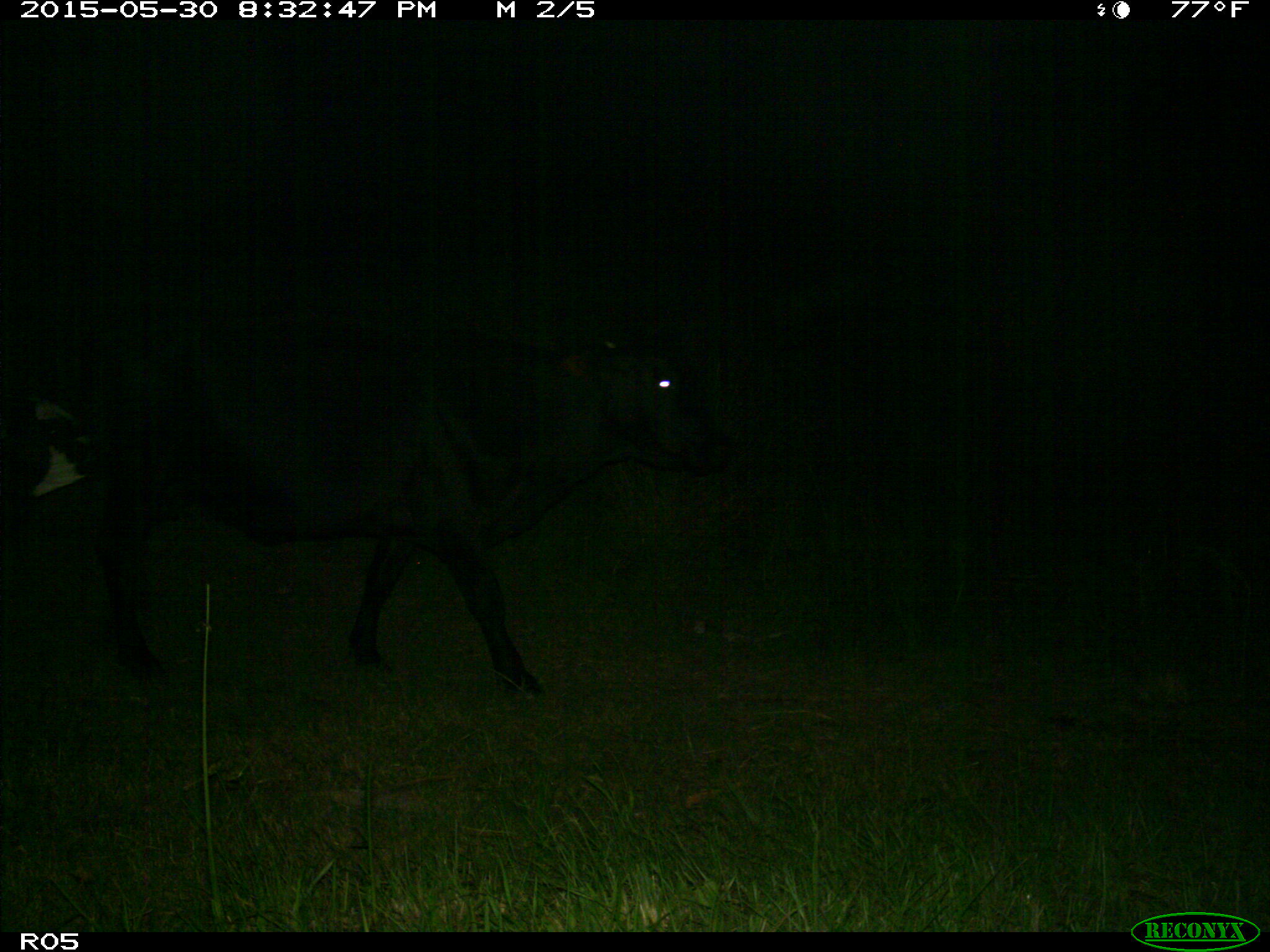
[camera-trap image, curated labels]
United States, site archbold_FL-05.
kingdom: Animalia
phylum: Chordata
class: Mammalia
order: Artiodactyla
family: Bovidae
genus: Bos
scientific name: Bos taurus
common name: domestic cow